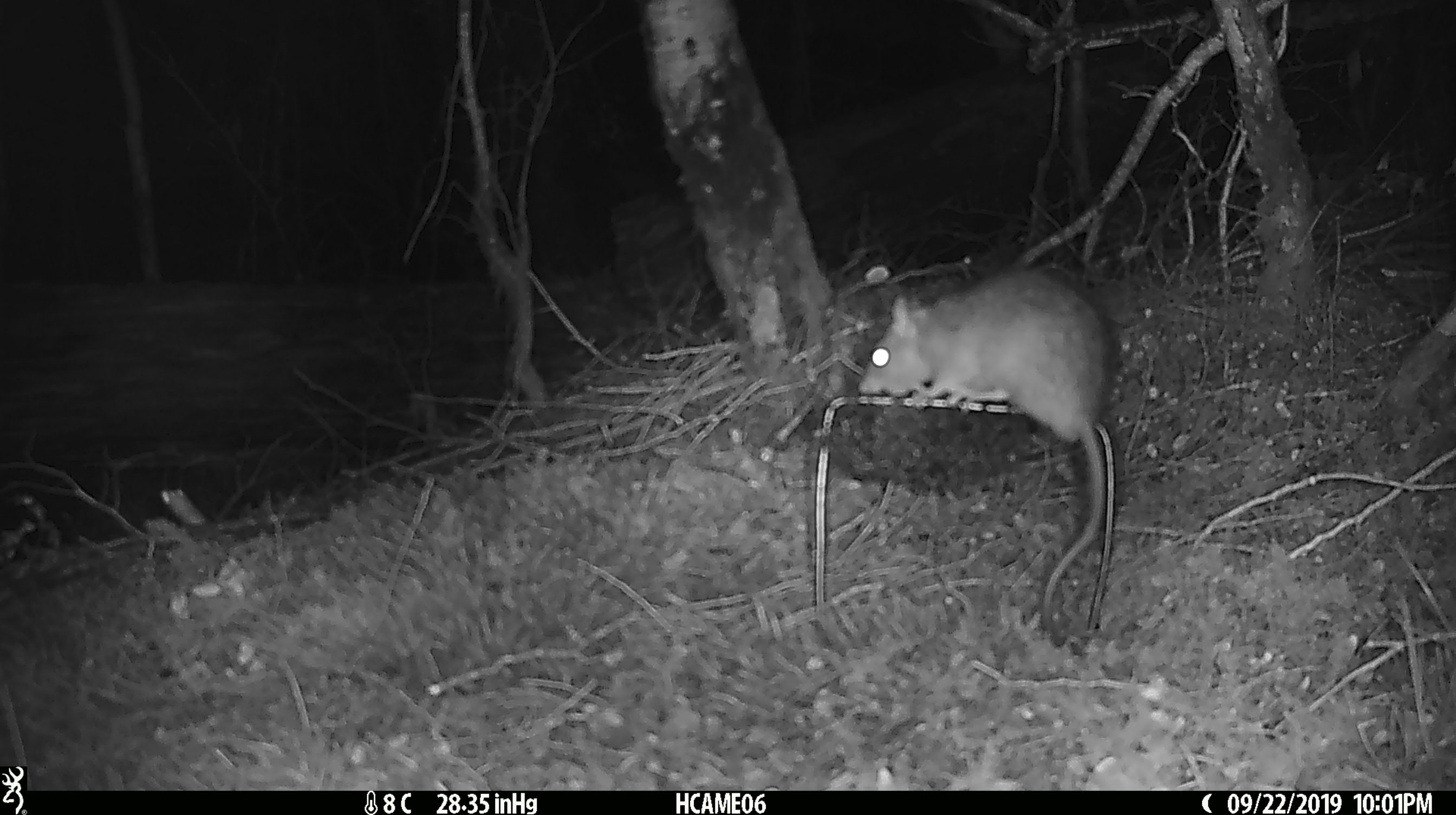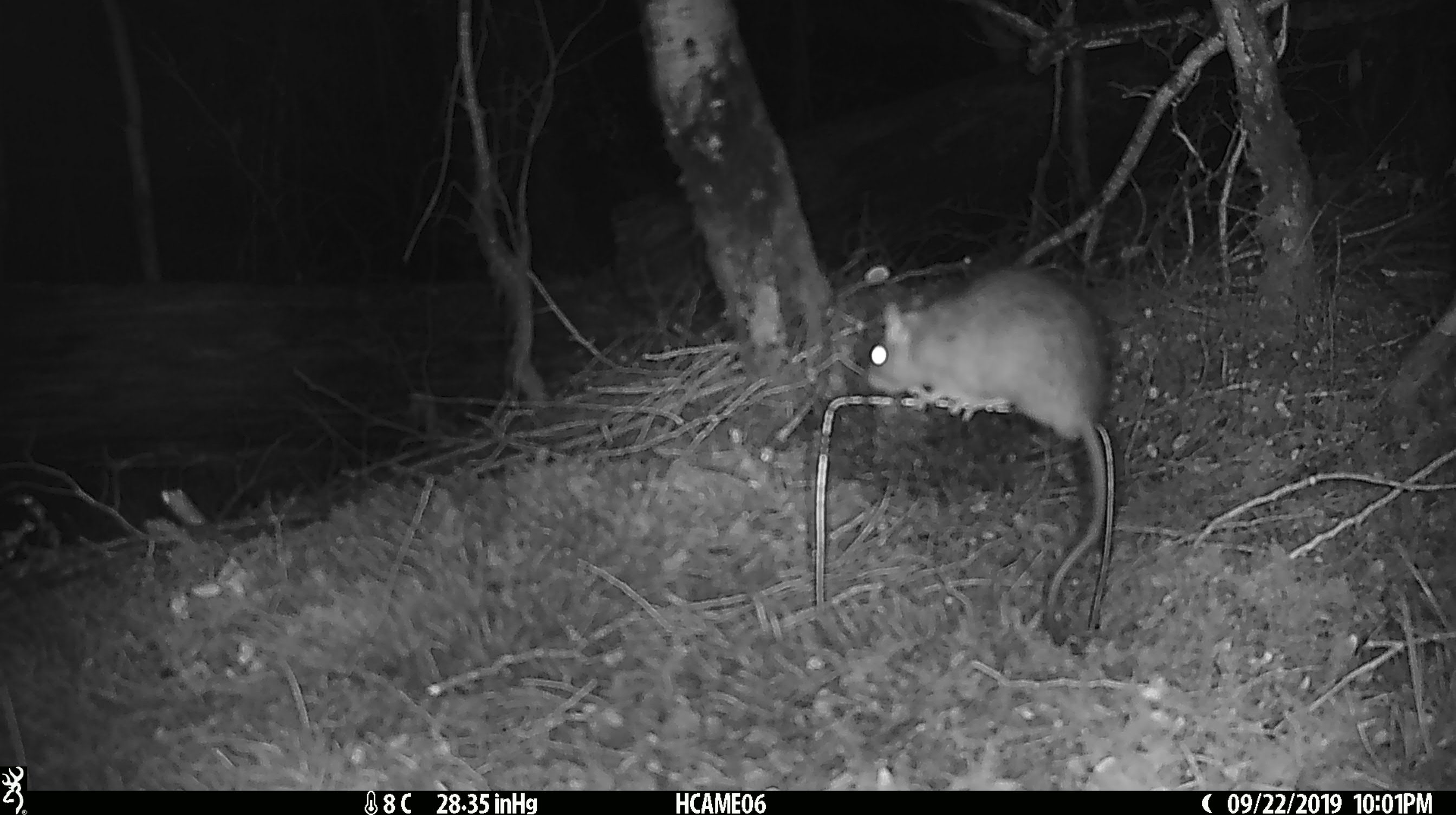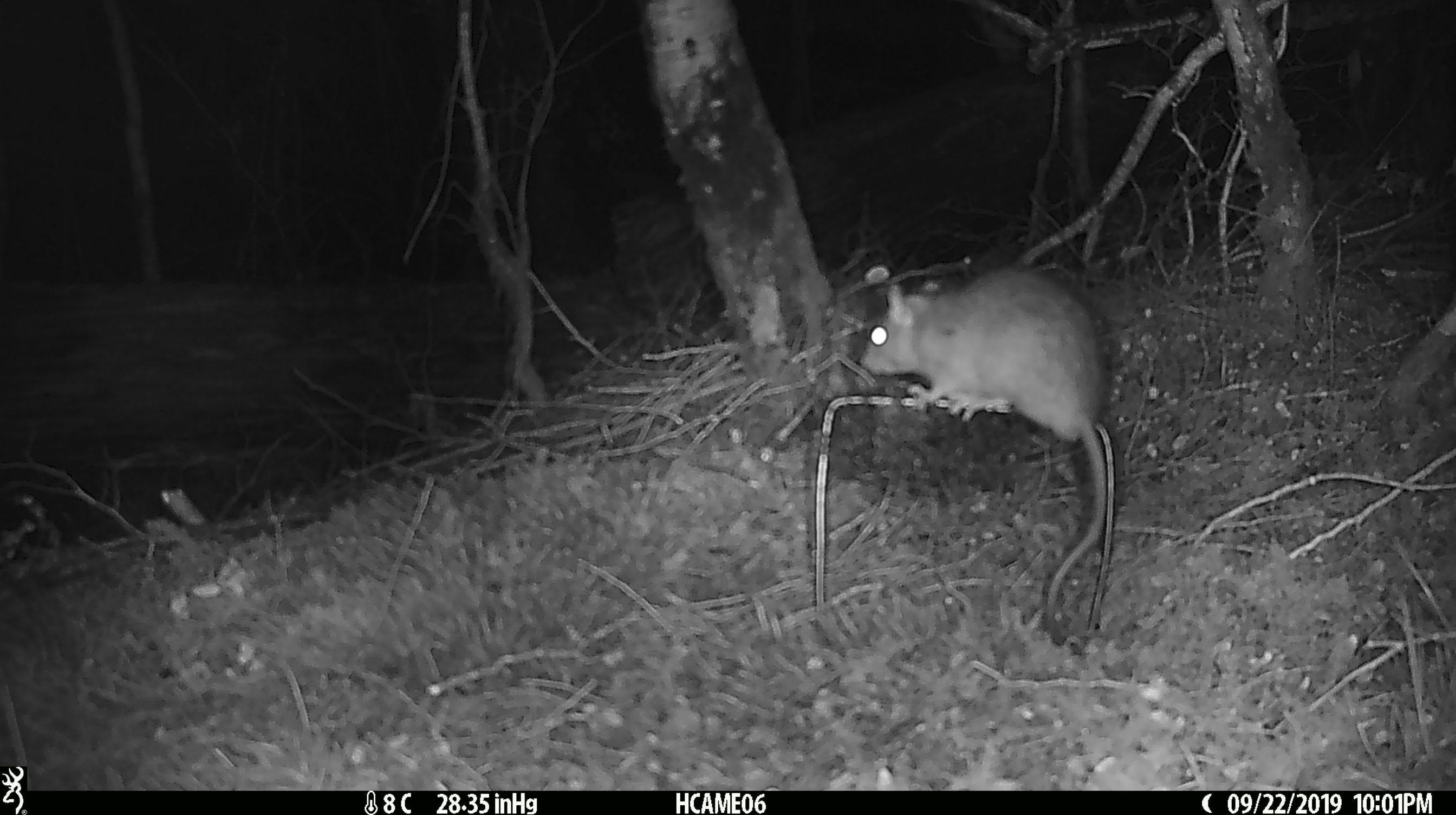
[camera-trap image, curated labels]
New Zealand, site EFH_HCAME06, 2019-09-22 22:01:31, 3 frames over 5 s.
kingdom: Animalia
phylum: Chordata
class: Mammalia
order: Rodentia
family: Muridae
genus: Rattus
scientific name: Rattus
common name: rat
Rat (Rattus).